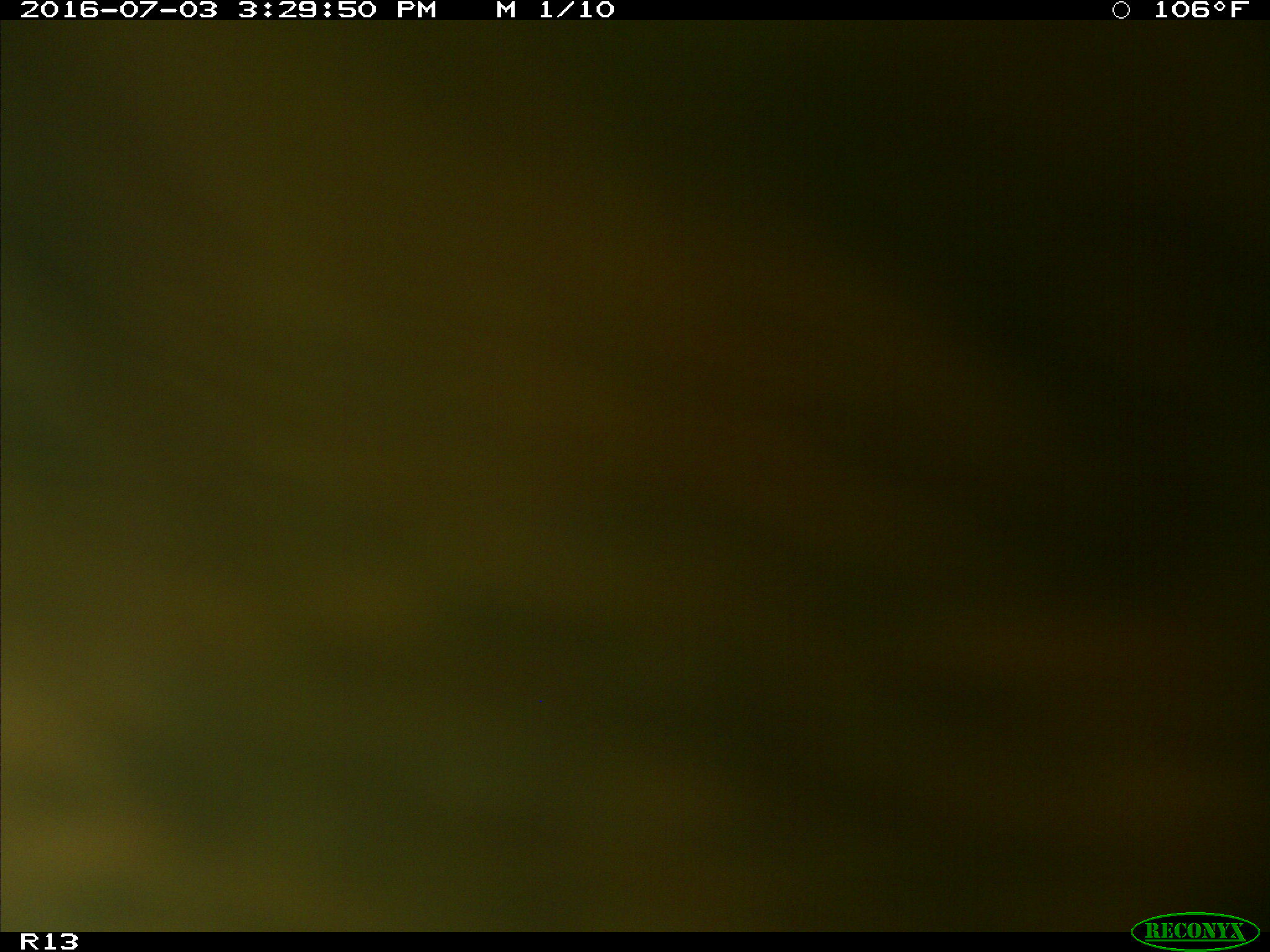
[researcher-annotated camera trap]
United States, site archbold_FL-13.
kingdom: Animalia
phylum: Chordata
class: Mammalia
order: Artiodactyla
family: Bovidae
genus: Bos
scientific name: Bos taurus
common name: domestic cow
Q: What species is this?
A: Bos taurus (domestic cow).